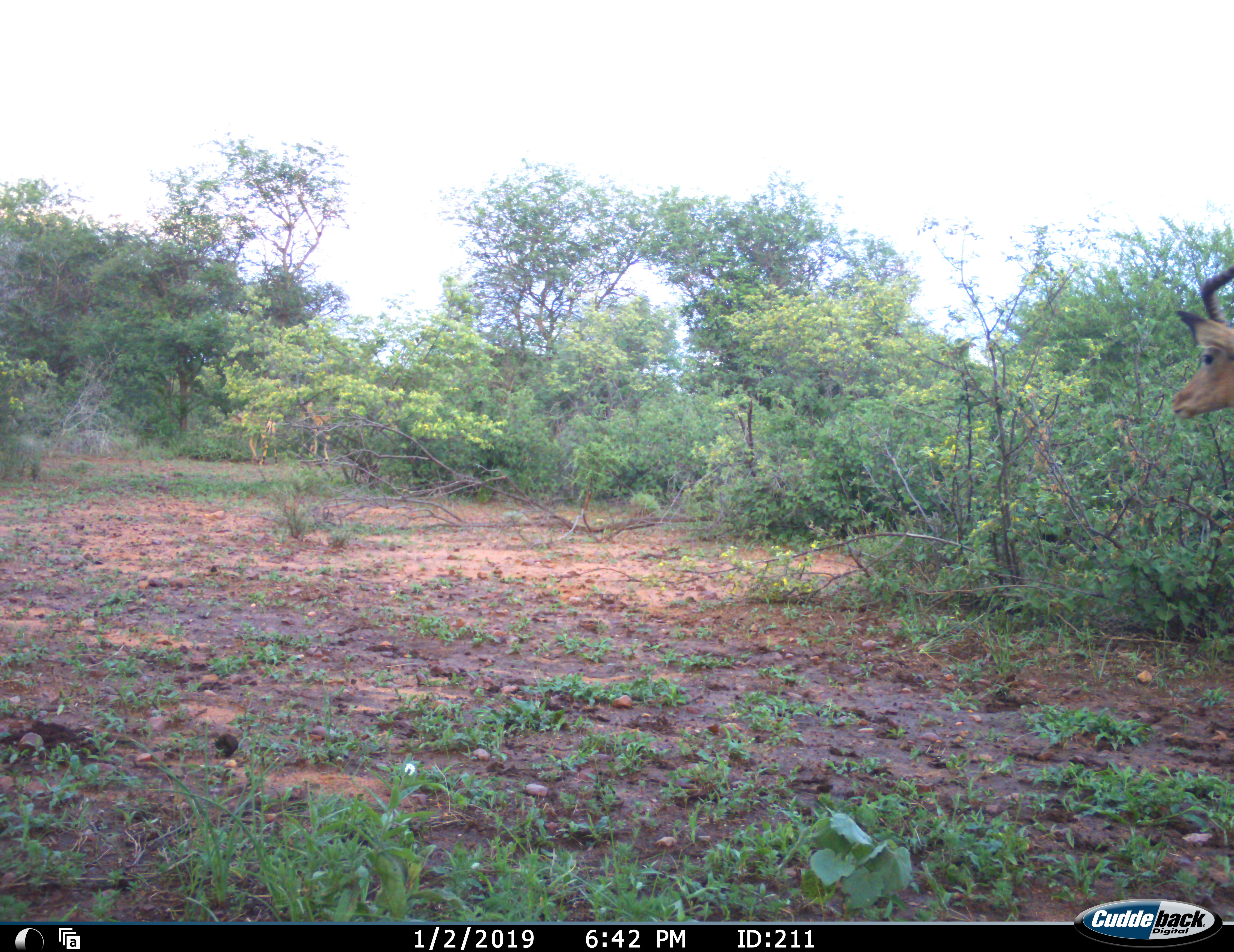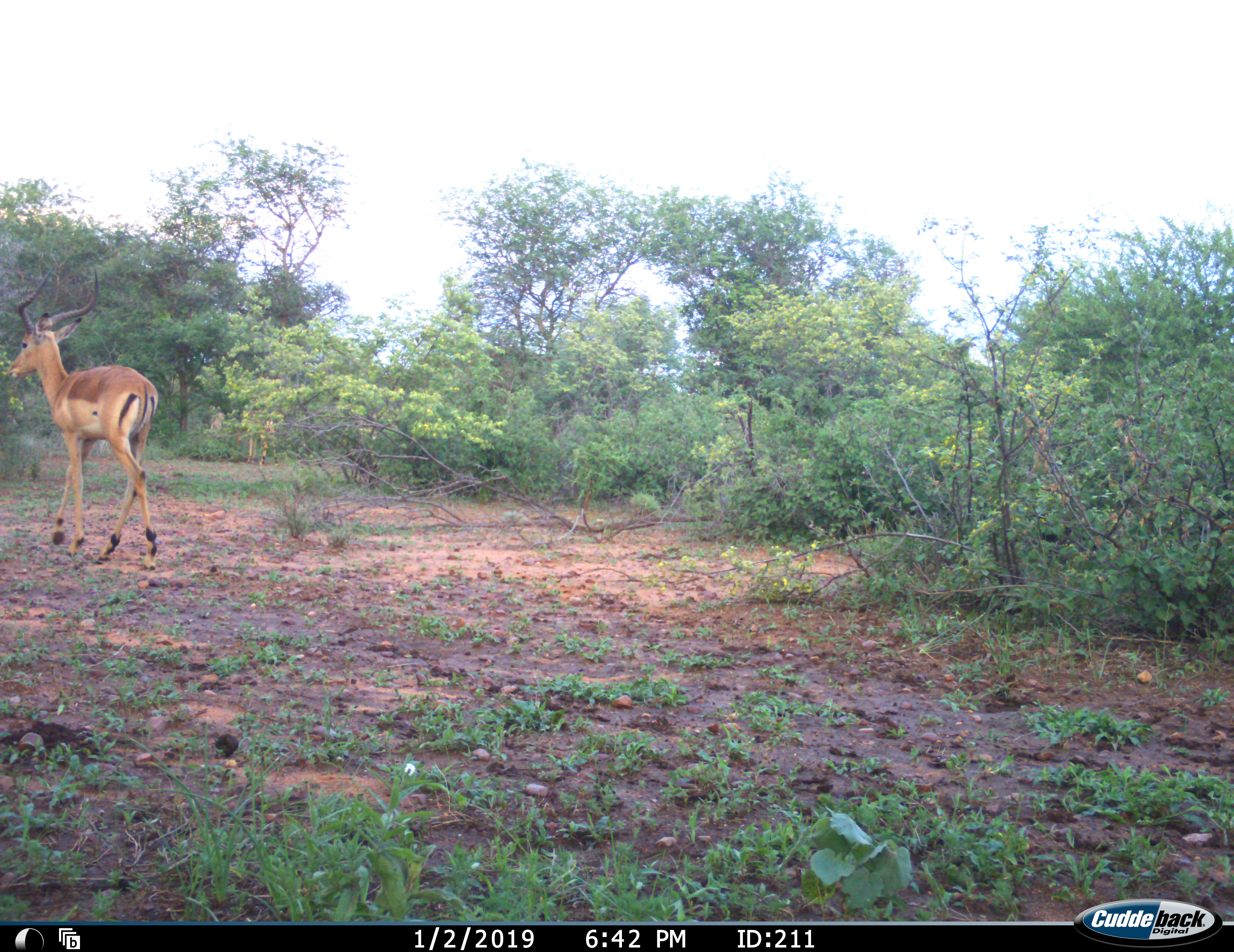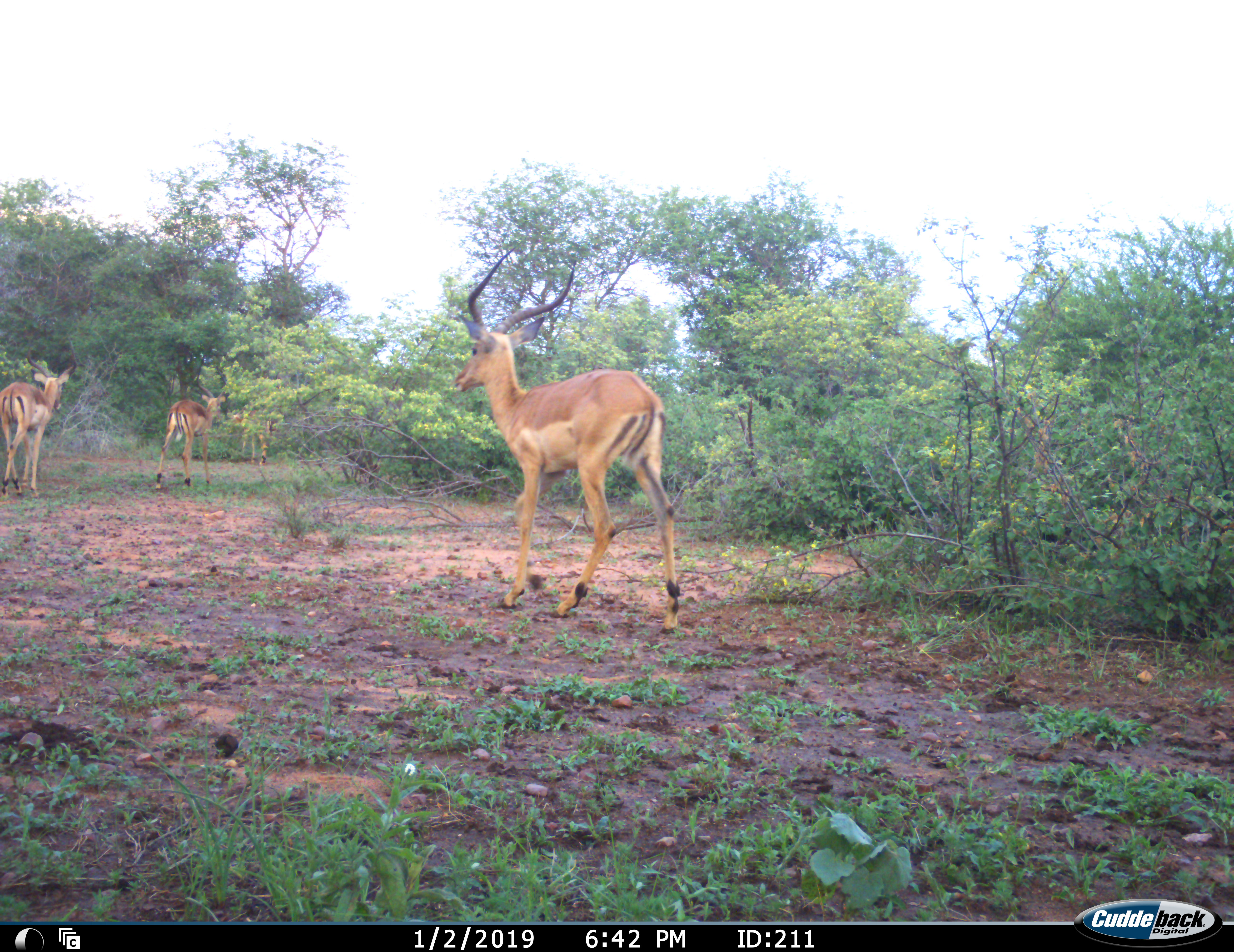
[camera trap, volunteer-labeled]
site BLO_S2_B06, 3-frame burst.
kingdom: Animalia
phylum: Chordata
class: Mammalia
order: Artiodactyla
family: Bovidae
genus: Aepyceros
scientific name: Aepyceros melampus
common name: impala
Impala (Aepyceros melampus), count 4. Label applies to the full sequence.